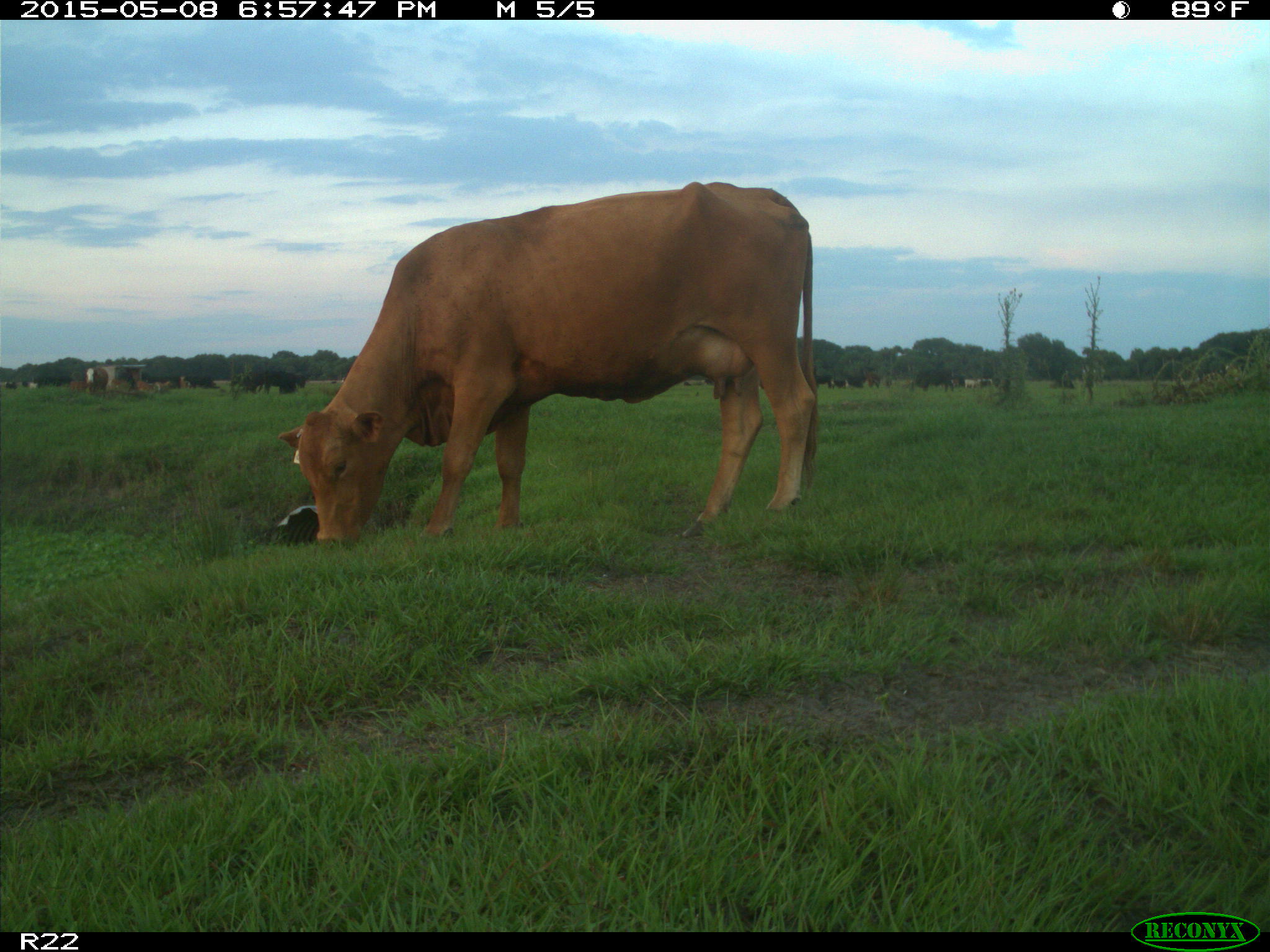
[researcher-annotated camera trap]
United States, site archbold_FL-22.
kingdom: Animalia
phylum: Chordata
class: Mammalia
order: Artiodactyla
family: Bovidae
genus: Bos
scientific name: Bos taurus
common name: domestic cow